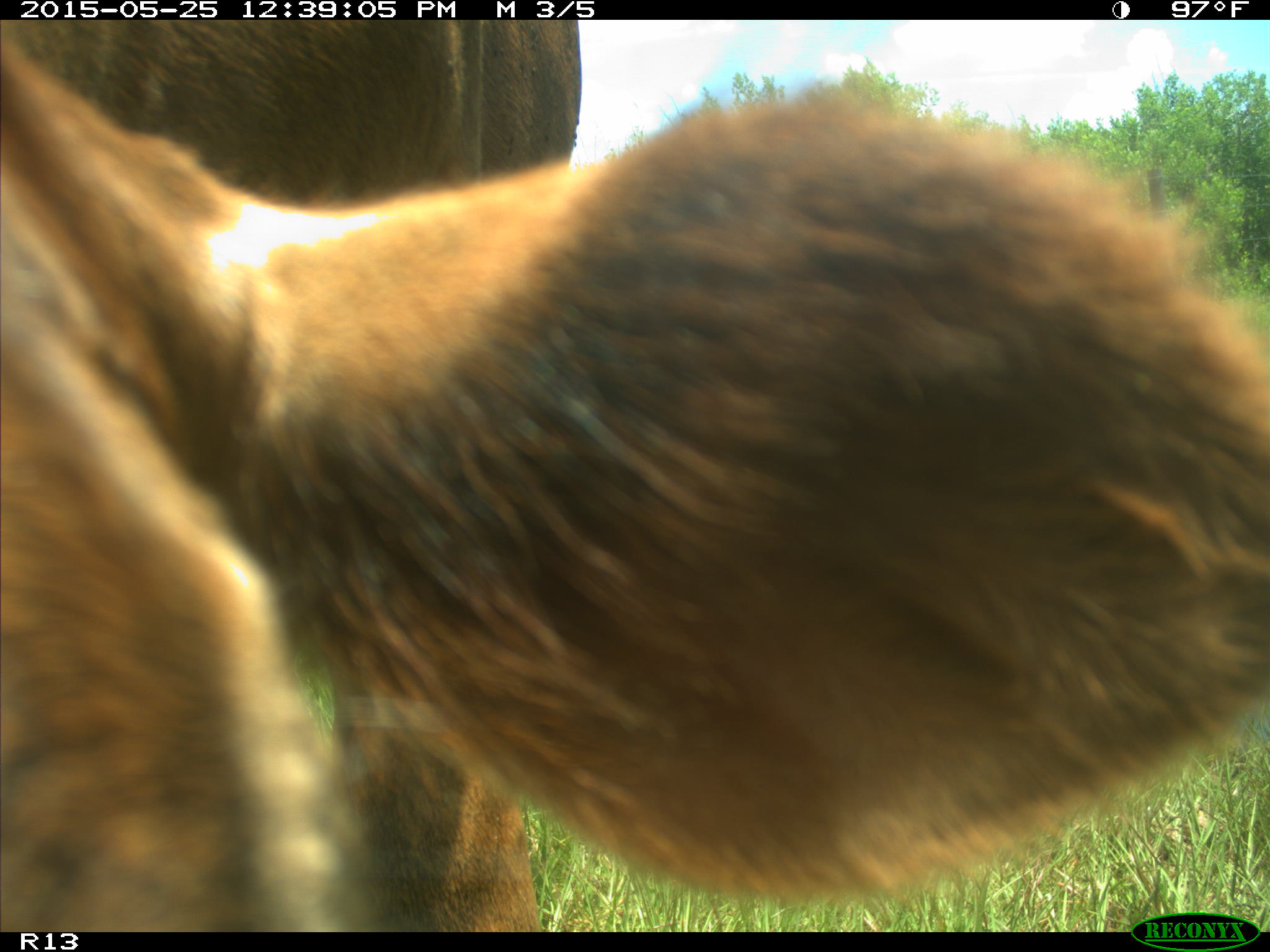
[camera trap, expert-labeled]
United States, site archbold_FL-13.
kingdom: Animalia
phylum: Chordata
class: Mammalia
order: Artiodactyla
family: Bovidae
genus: Bos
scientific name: Bos taurus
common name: domestic cow